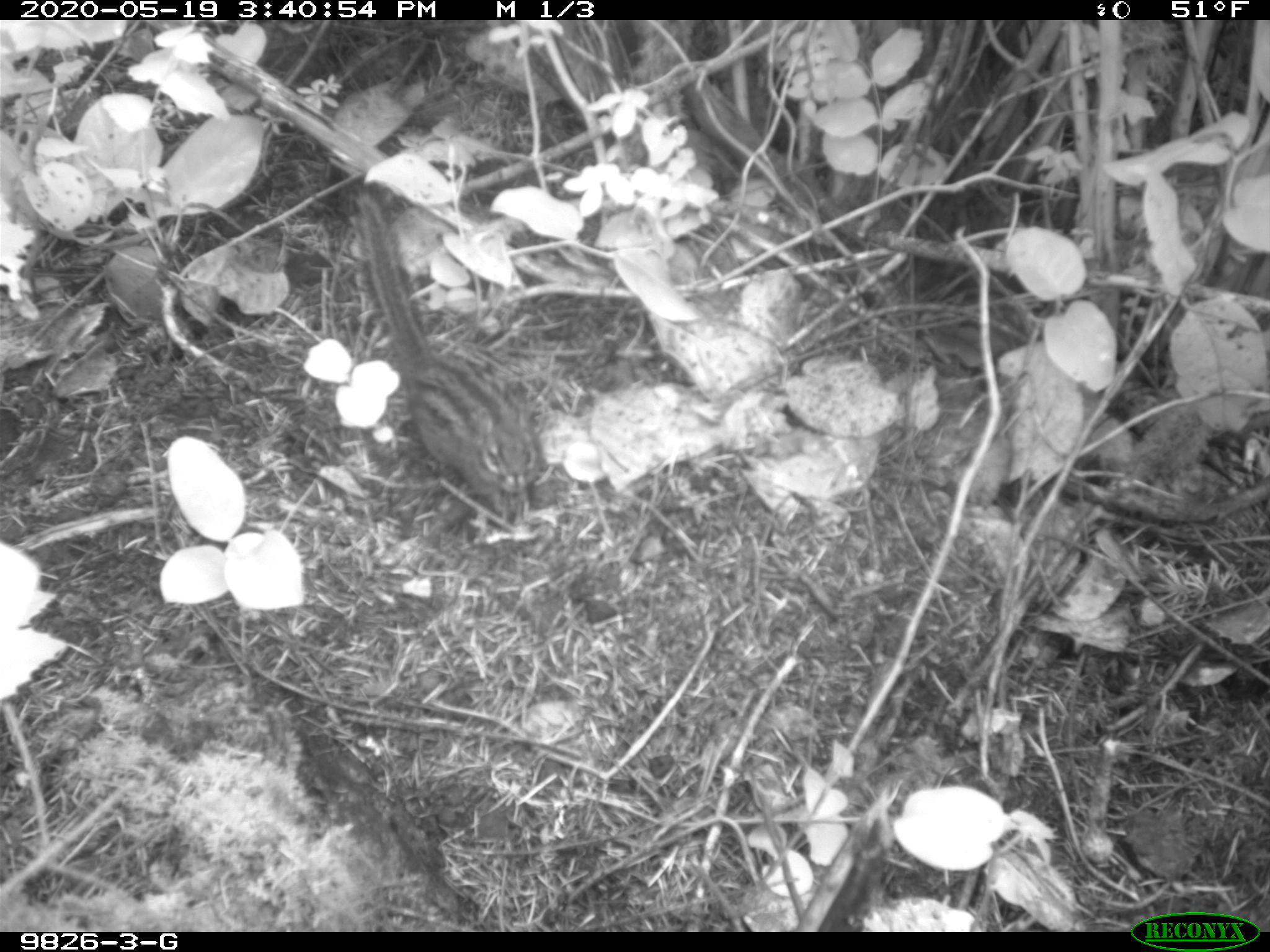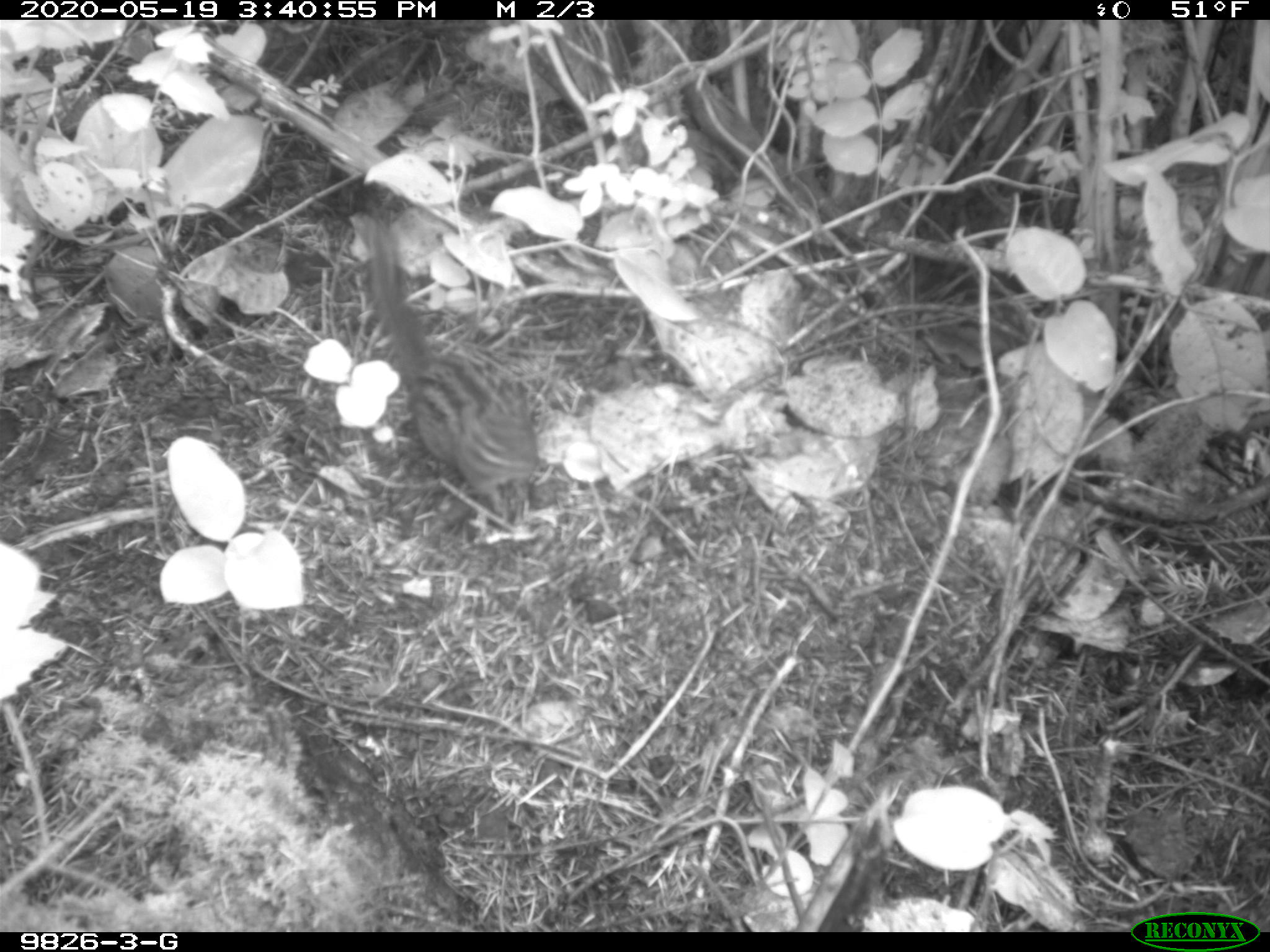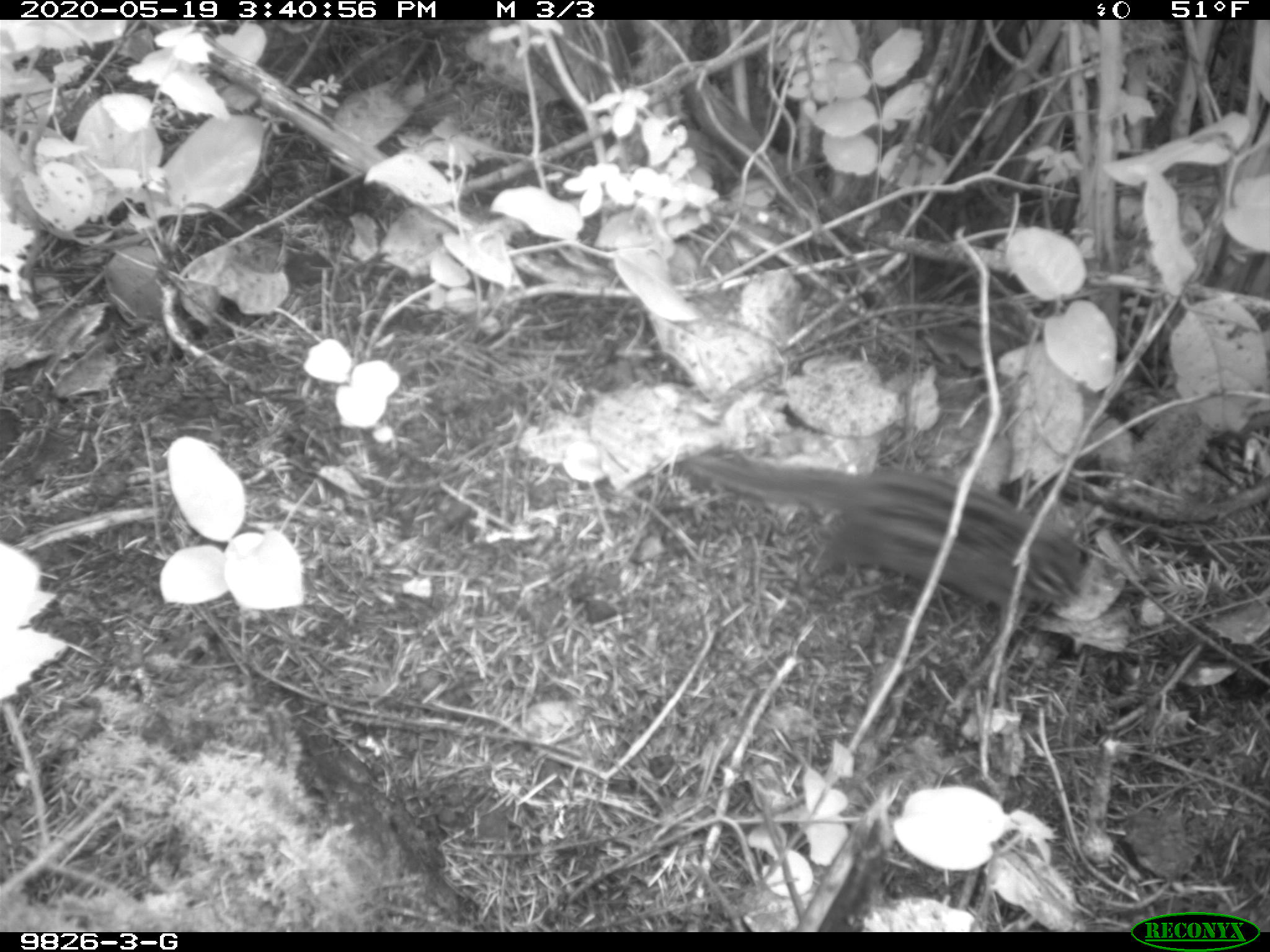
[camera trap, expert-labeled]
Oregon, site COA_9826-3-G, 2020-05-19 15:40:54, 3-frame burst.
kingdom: Animalia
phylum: Chordata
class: Mammalia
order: Rodentia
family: Sciuridae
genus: Neotamias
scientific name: Neotamias townsendii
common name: townsend's chipmunk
Townsend's chipmunk (Neotamias townsendii).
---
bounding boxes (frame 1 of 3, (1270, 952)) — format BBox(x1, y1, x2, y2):
townsend's chipmunk: BBox(344, 179, 549, 527)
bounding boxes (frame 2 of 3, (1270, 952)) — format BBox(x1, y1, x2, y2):
townsend's chipmunk: BBox(355, 208, 552, 521)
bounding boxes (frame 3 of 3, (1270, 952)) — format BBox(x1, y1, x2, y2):
townsend's chipmunk: BBox(677, 435, 1090, 624)